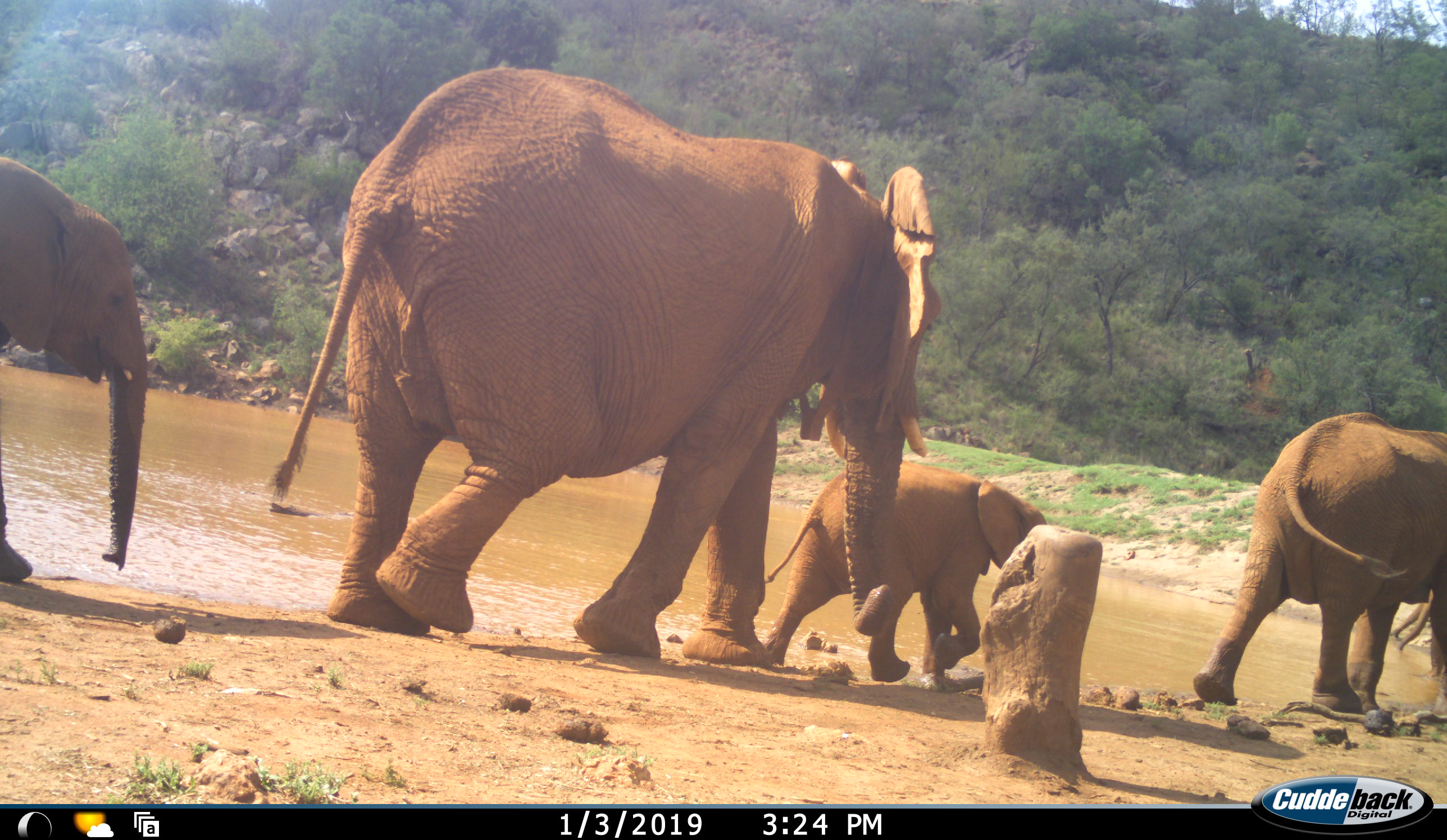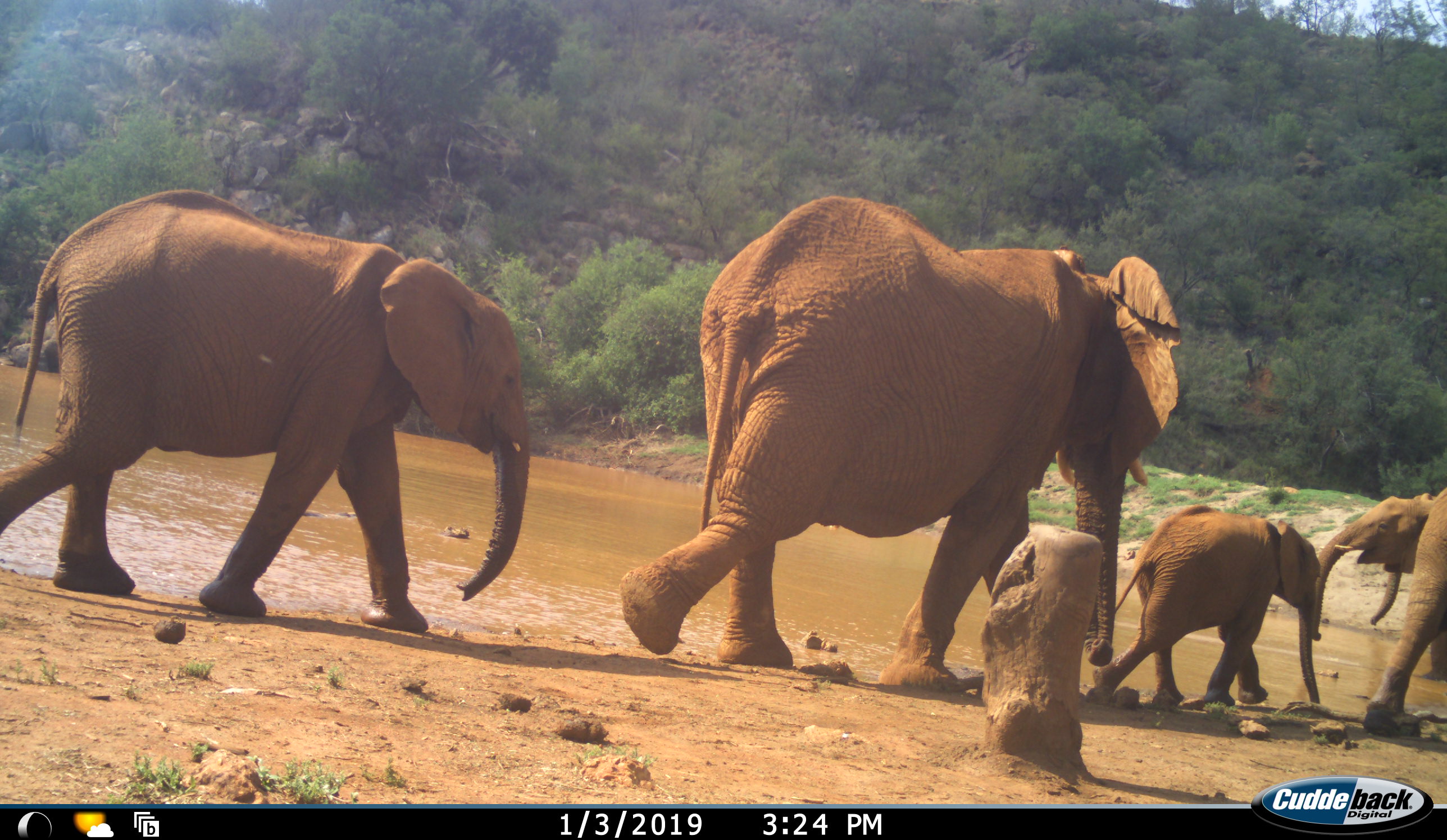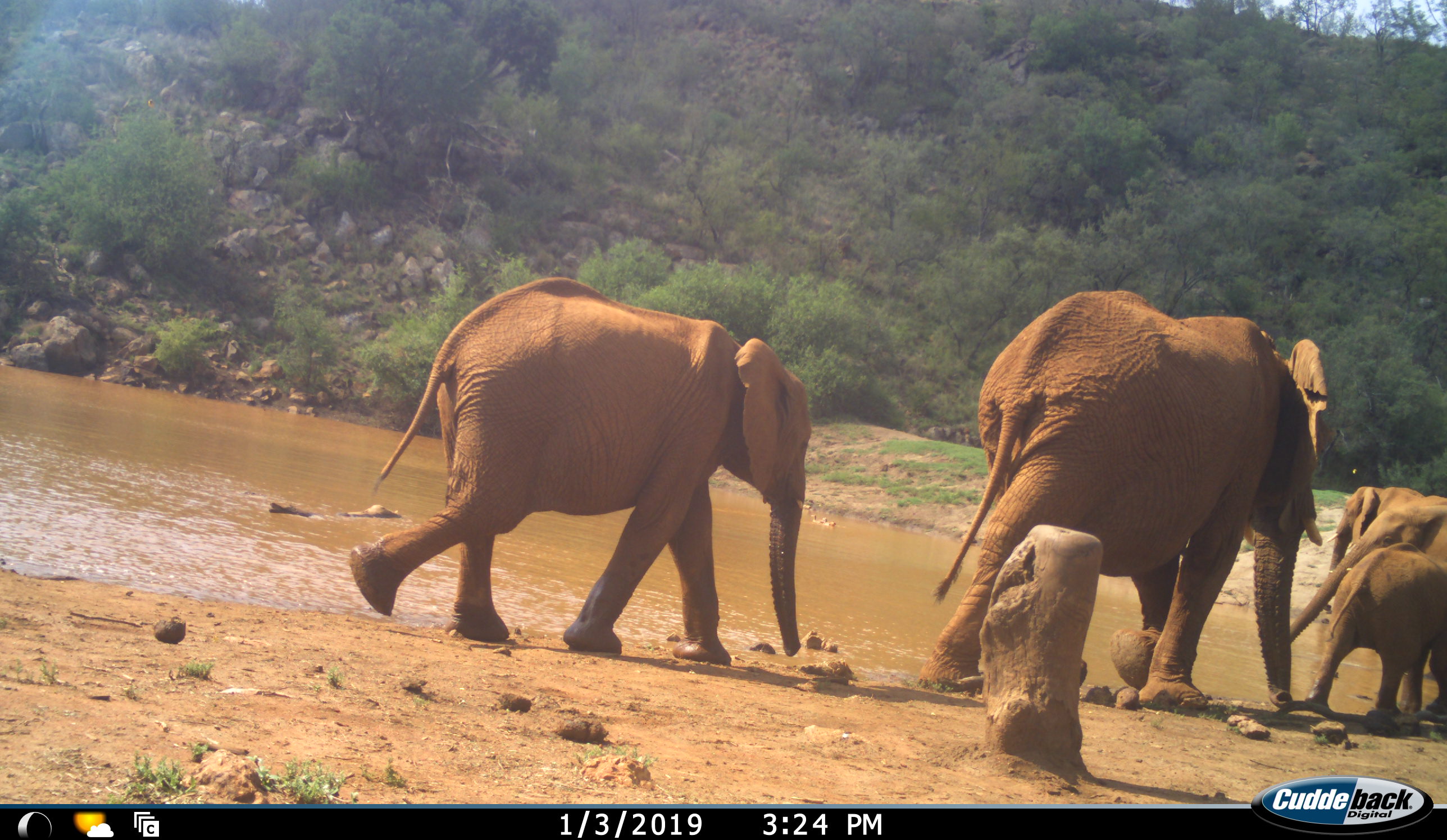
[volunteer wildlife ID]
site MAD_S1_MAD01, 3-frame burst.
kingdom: Animalia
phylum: Chordata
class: Mammalia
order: Proboscidea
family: Elephantidae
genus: Loxodonta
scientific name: Loxodonta africana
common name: african bush elephant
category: elephant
Elephant (african bush elephant) (Loxodonta africana), count 5. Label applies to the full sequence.